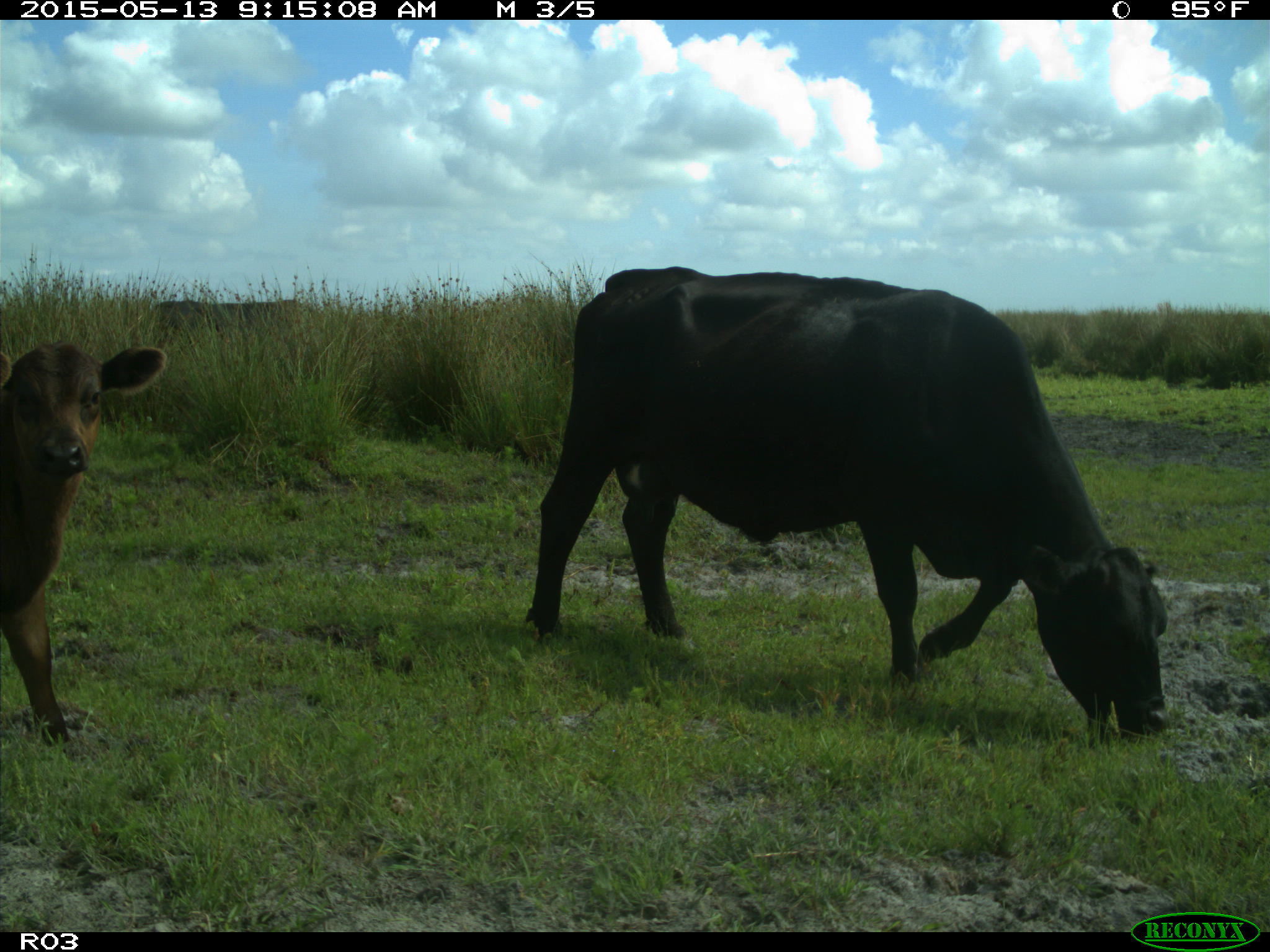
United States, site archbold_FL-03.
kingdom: Animalia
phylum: Chordata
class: Mammalia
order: Artiodactyla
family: Bovidae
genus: Bos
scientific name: Bos taurus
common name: domestic cow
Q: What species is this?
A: Bos taurus (domestic cow).